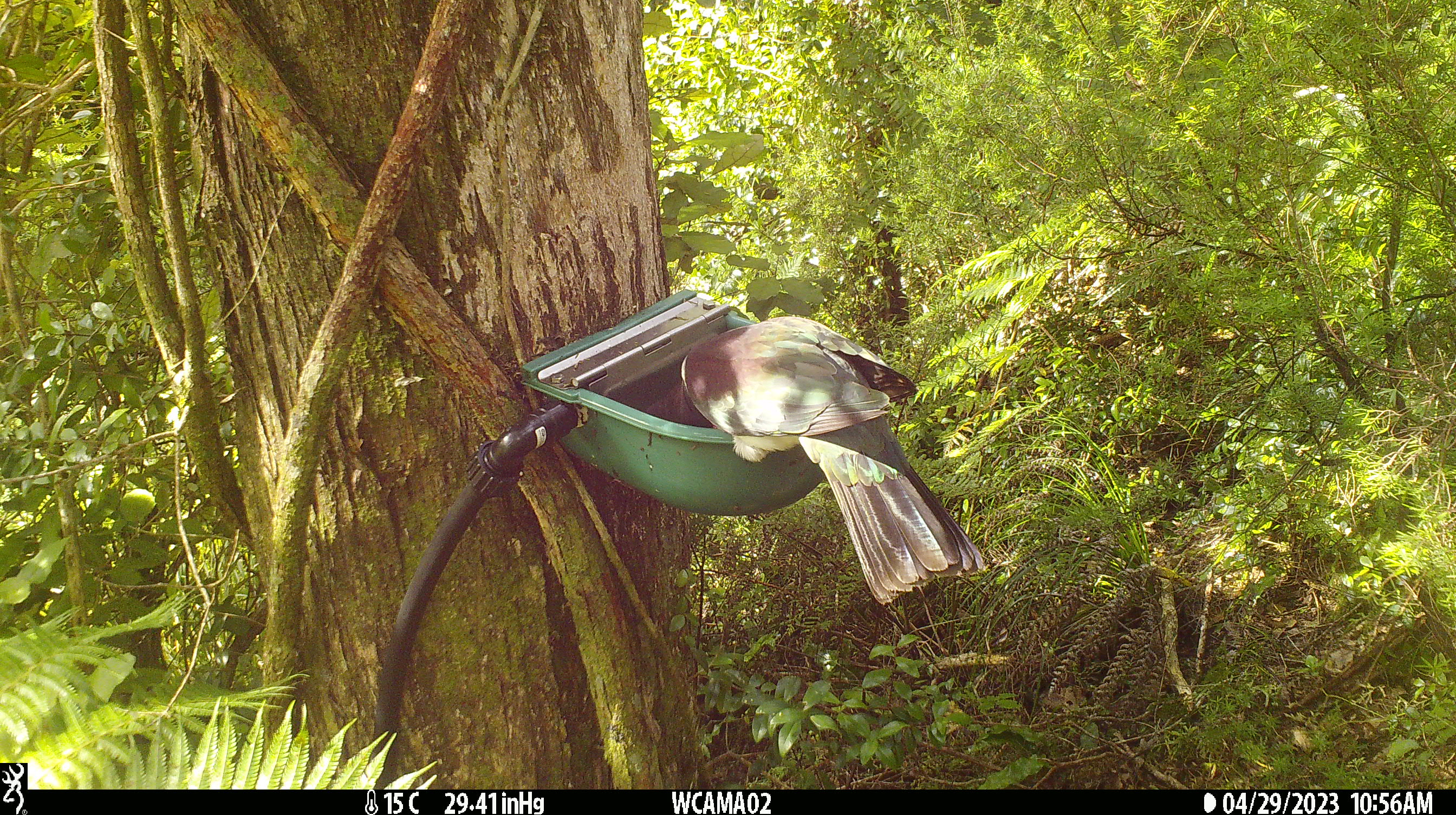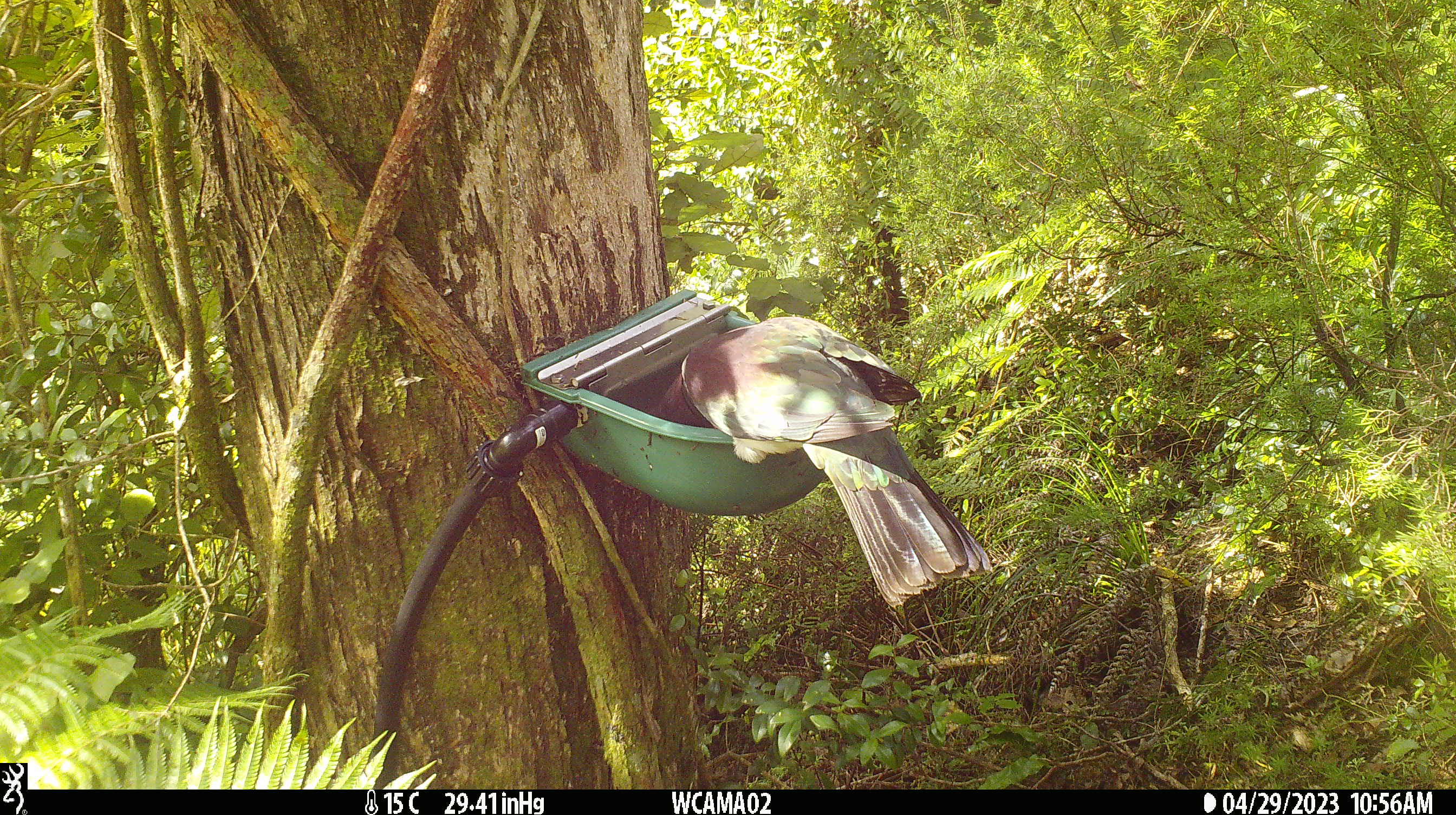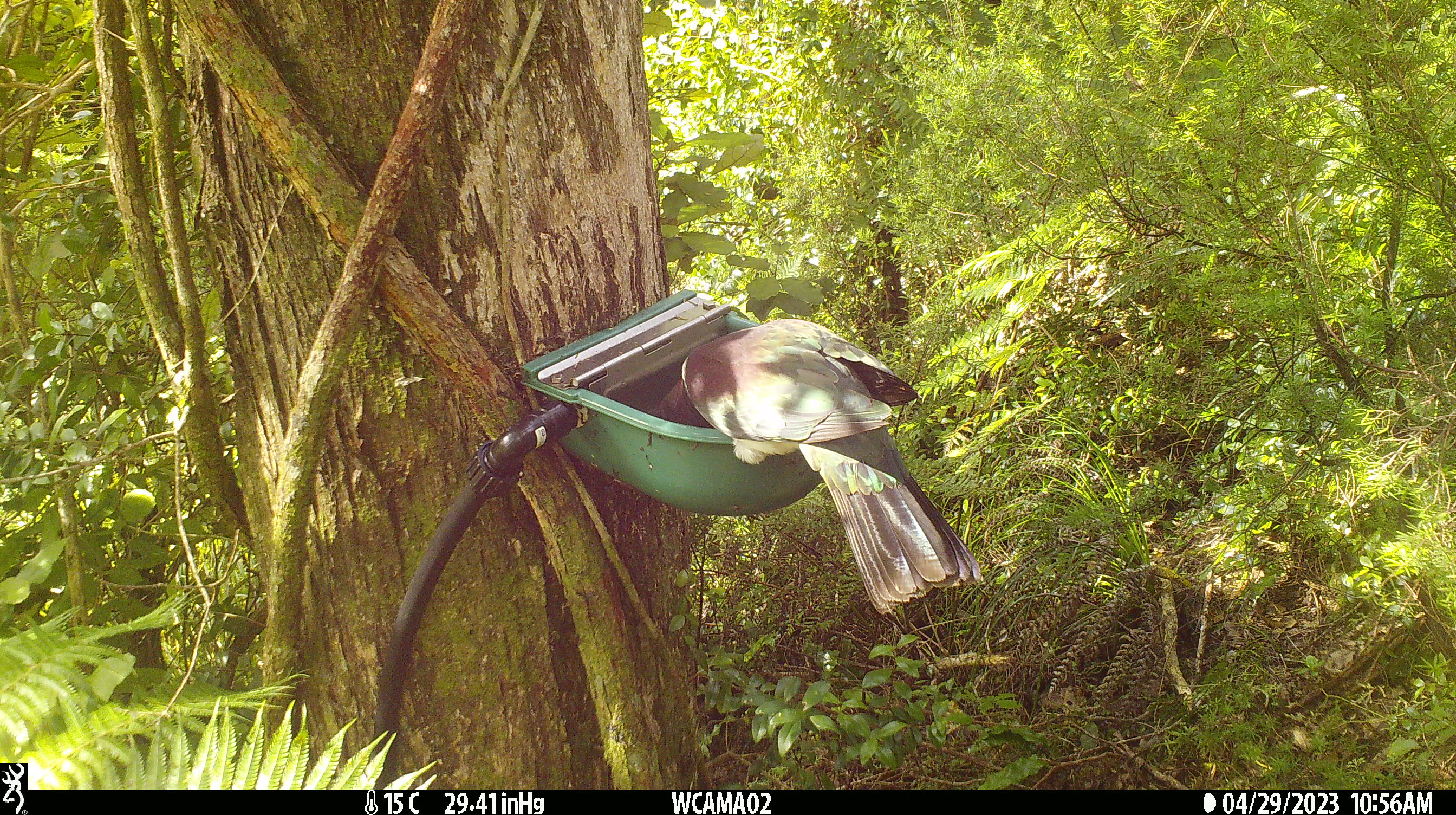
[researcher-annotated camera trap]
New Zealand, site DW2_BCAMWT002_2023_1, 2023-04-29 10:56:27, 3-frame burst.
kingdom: Animalia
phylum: Chordata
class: Aves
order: Columbiformes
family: Columbidae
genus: Hemiphaga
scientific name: Hemiphaga novaeseelandiae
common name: new zealand pigeon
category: kereru